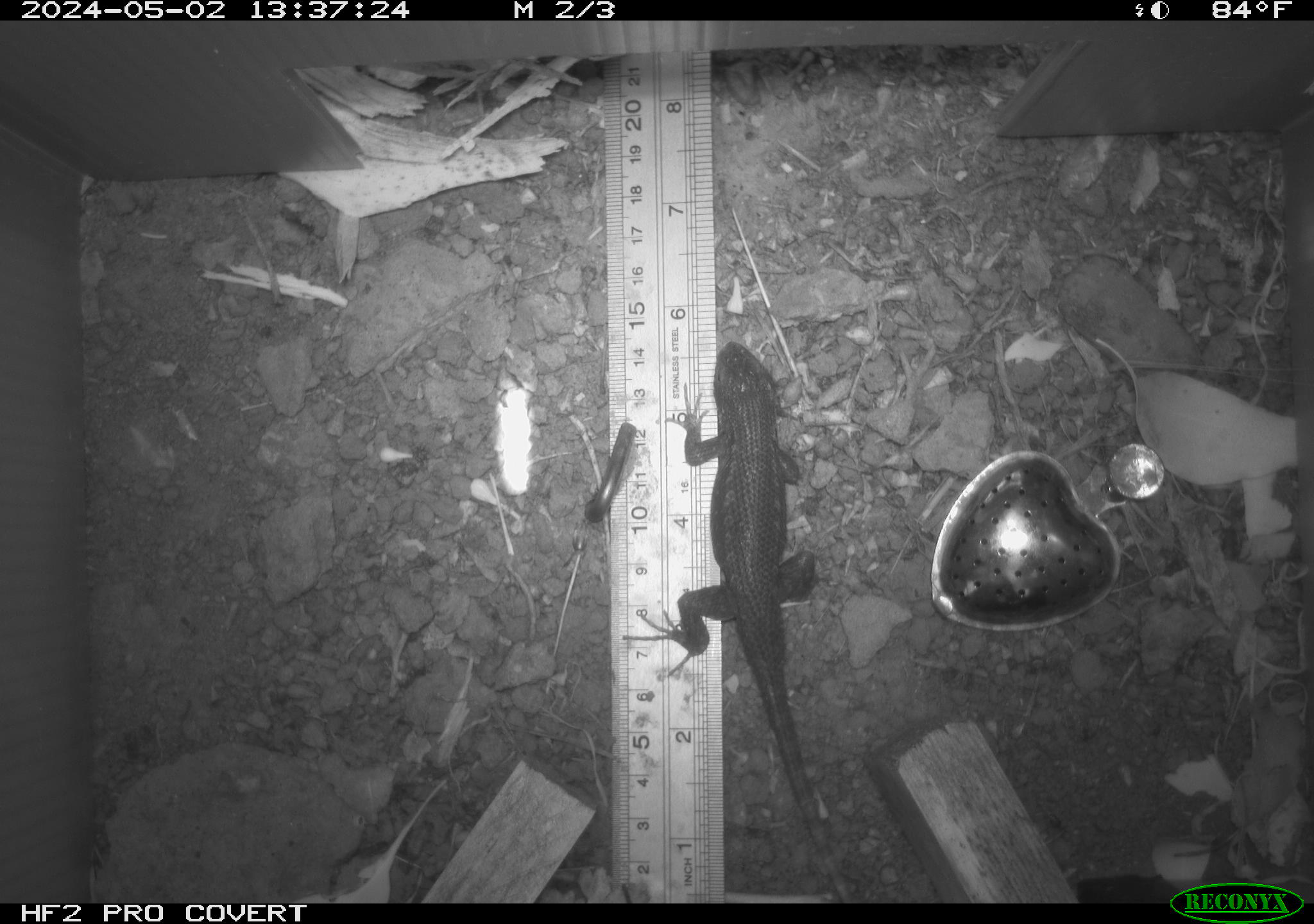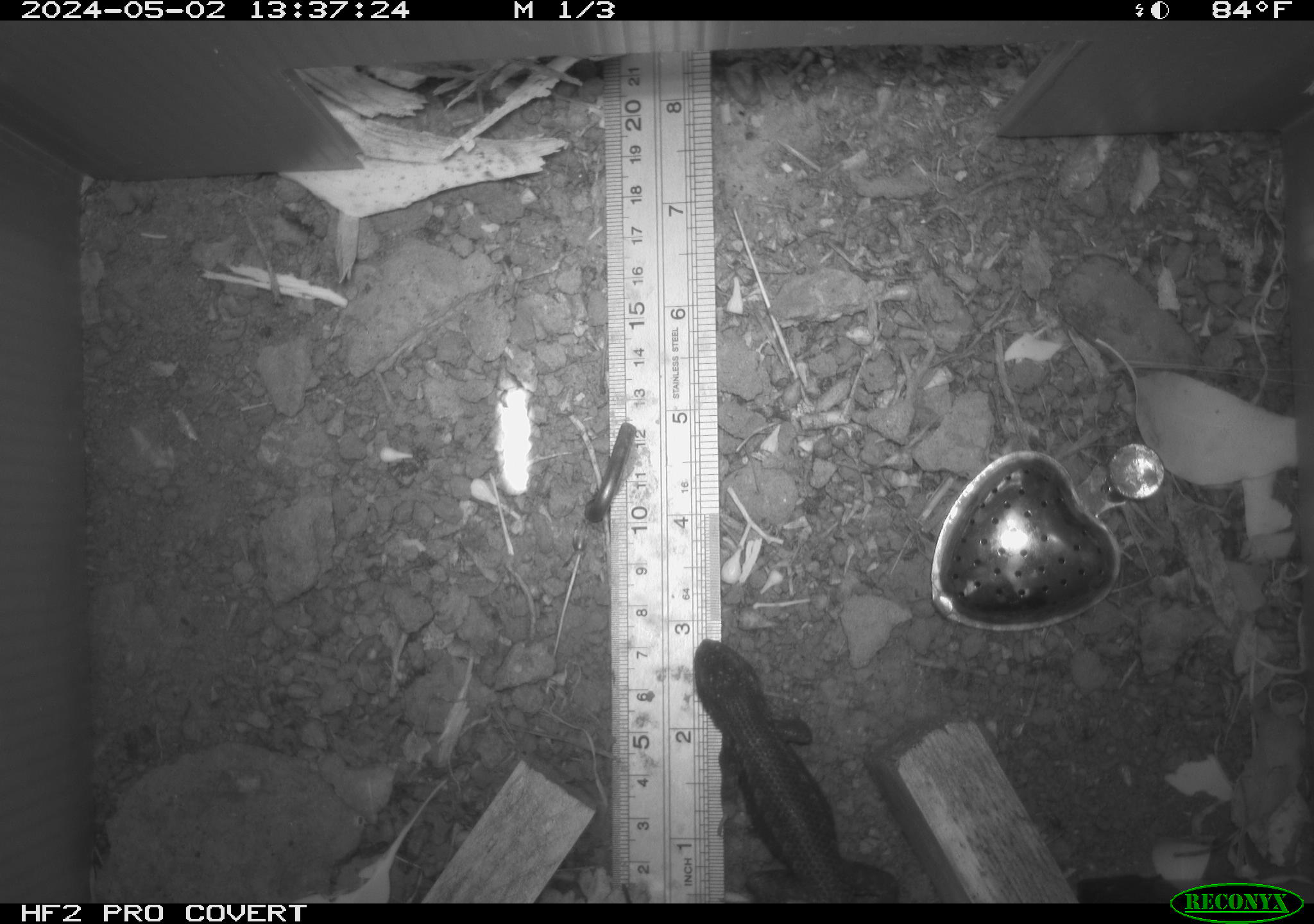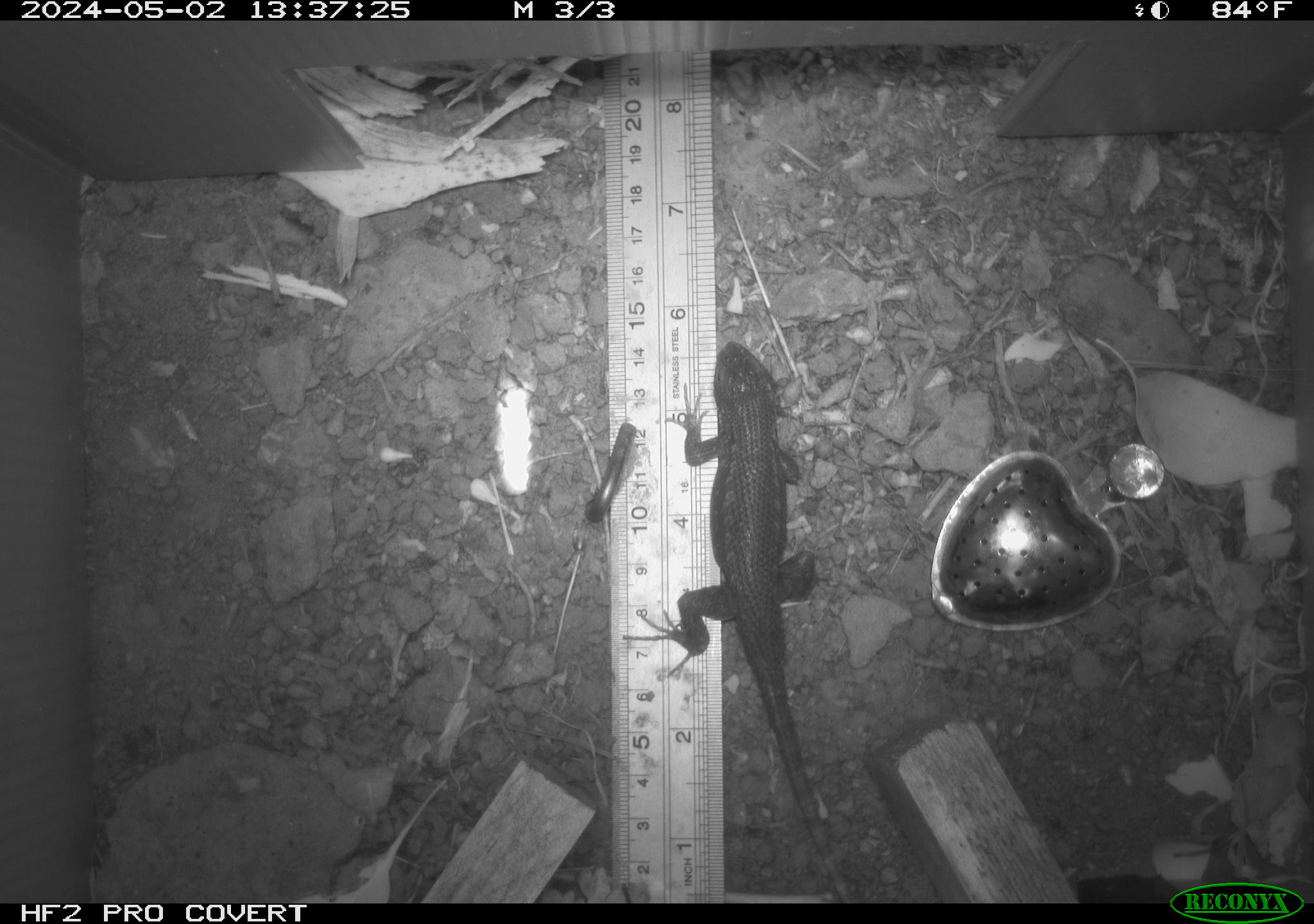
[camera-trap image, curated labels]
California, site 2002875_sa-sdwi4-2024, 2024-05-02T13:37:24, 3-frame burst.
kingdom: Animalia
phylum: Chordata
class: Reptilia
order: Squamata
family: Phrynosomatidae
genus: Sceloporus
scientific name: Sceloporus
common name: spiny lizards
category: sceloporus species